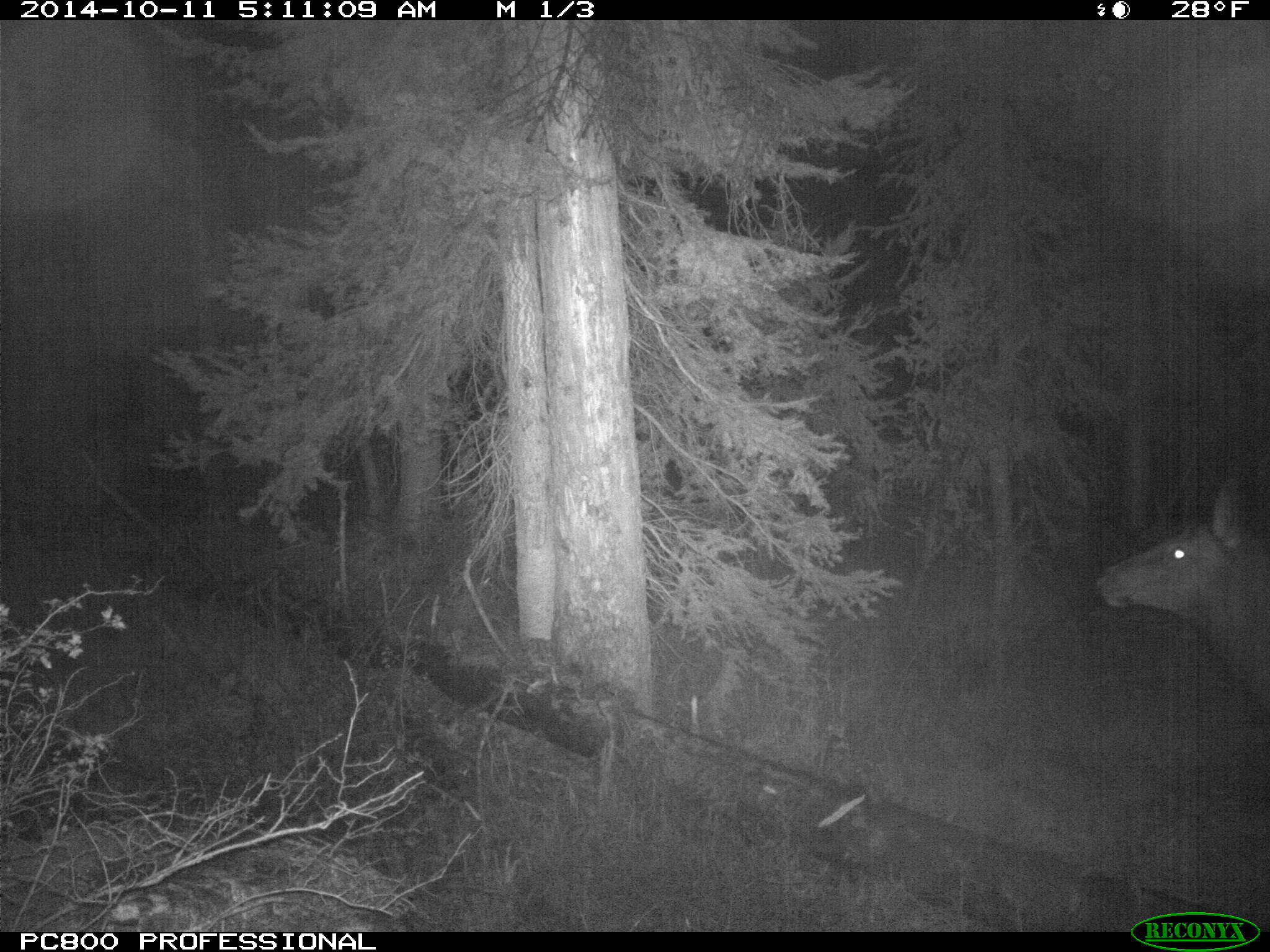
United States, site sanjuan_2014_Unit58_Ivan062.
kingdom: Animalia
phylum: Chordata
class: Mammalia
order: Artiodactyla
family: Cervidae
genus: Cervus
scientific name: Cervus elaphus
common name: red deer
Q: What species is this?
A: Cervus elaphus (red deer).